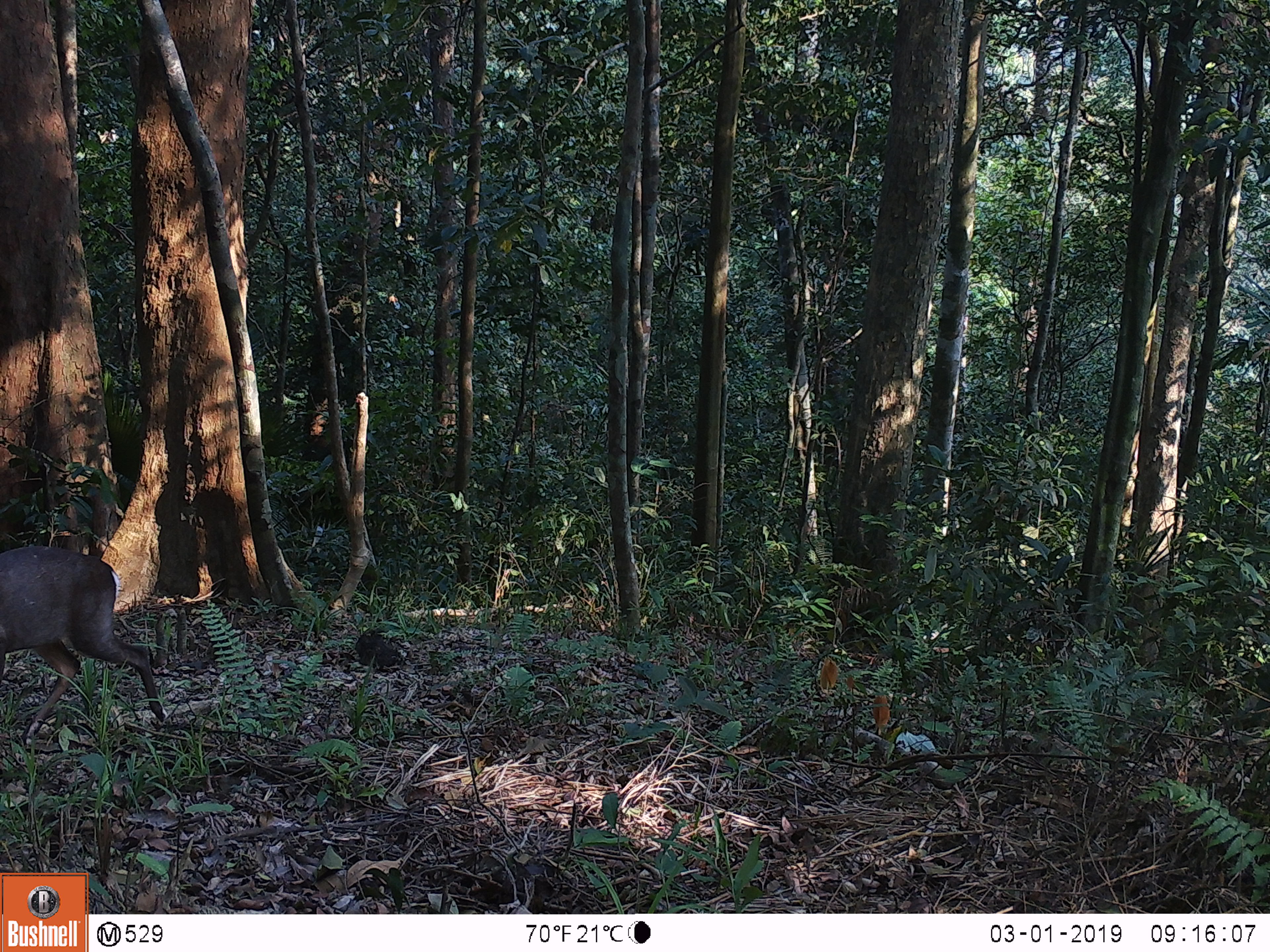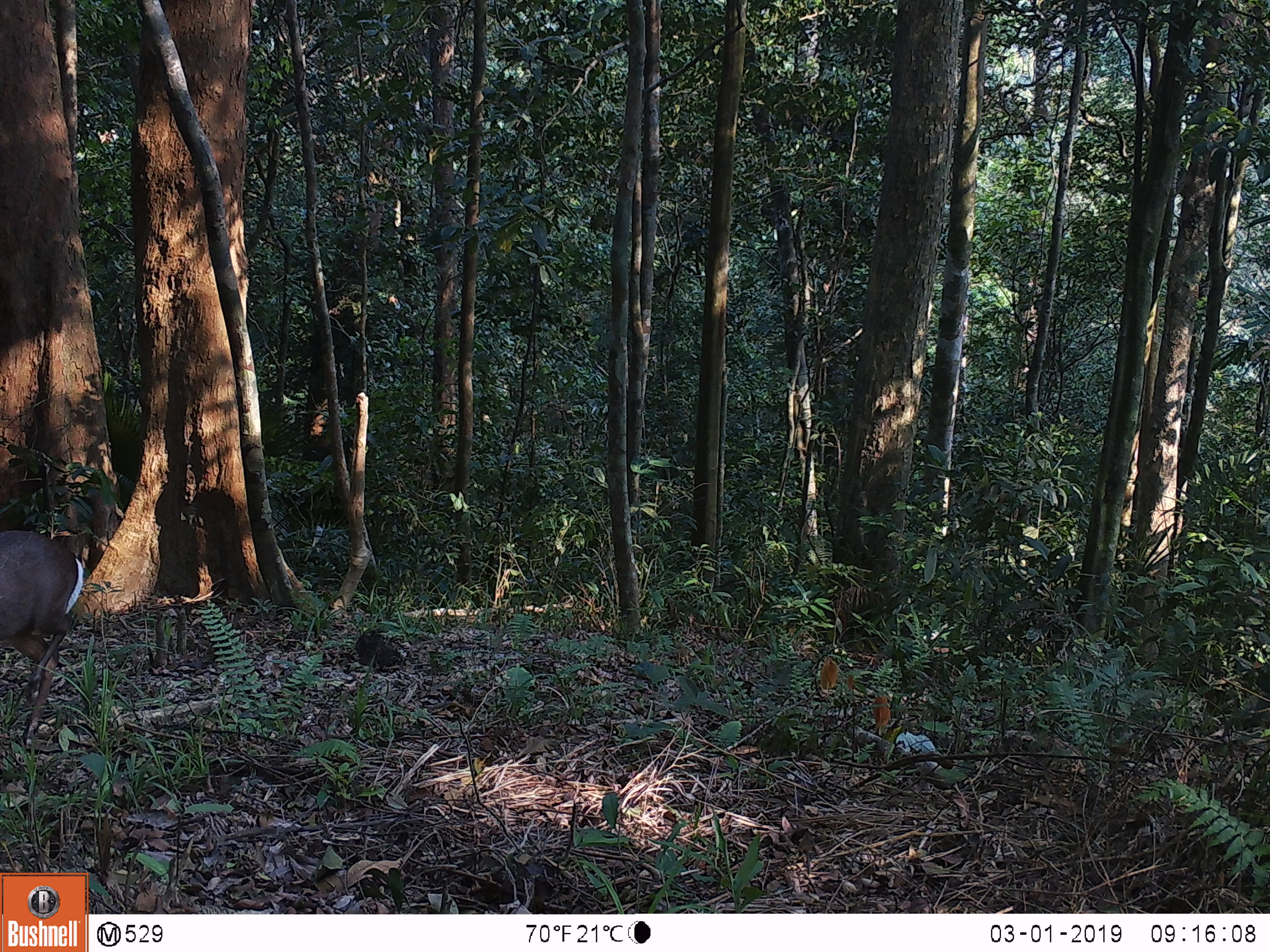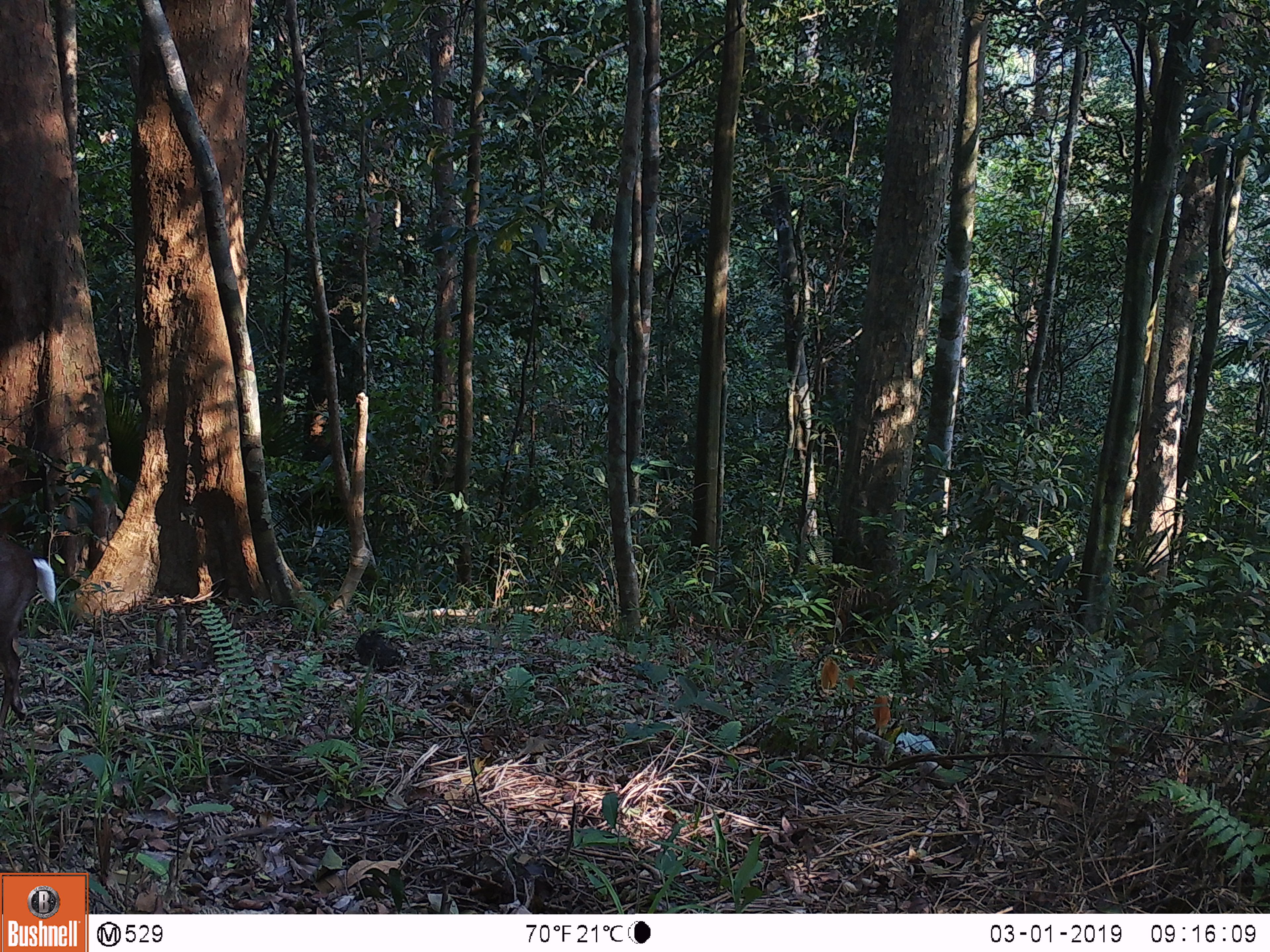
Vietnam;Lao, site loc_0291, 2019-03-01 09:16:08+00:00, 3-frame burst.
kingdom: Animalia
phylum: Chordata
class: Mammalia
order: Artiodactyla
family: Cervidae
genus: Muntiacus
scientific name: Muntiacus rooseveltorum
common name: roosevelt's muntjac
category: roosevelts muntjac group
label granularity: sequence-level